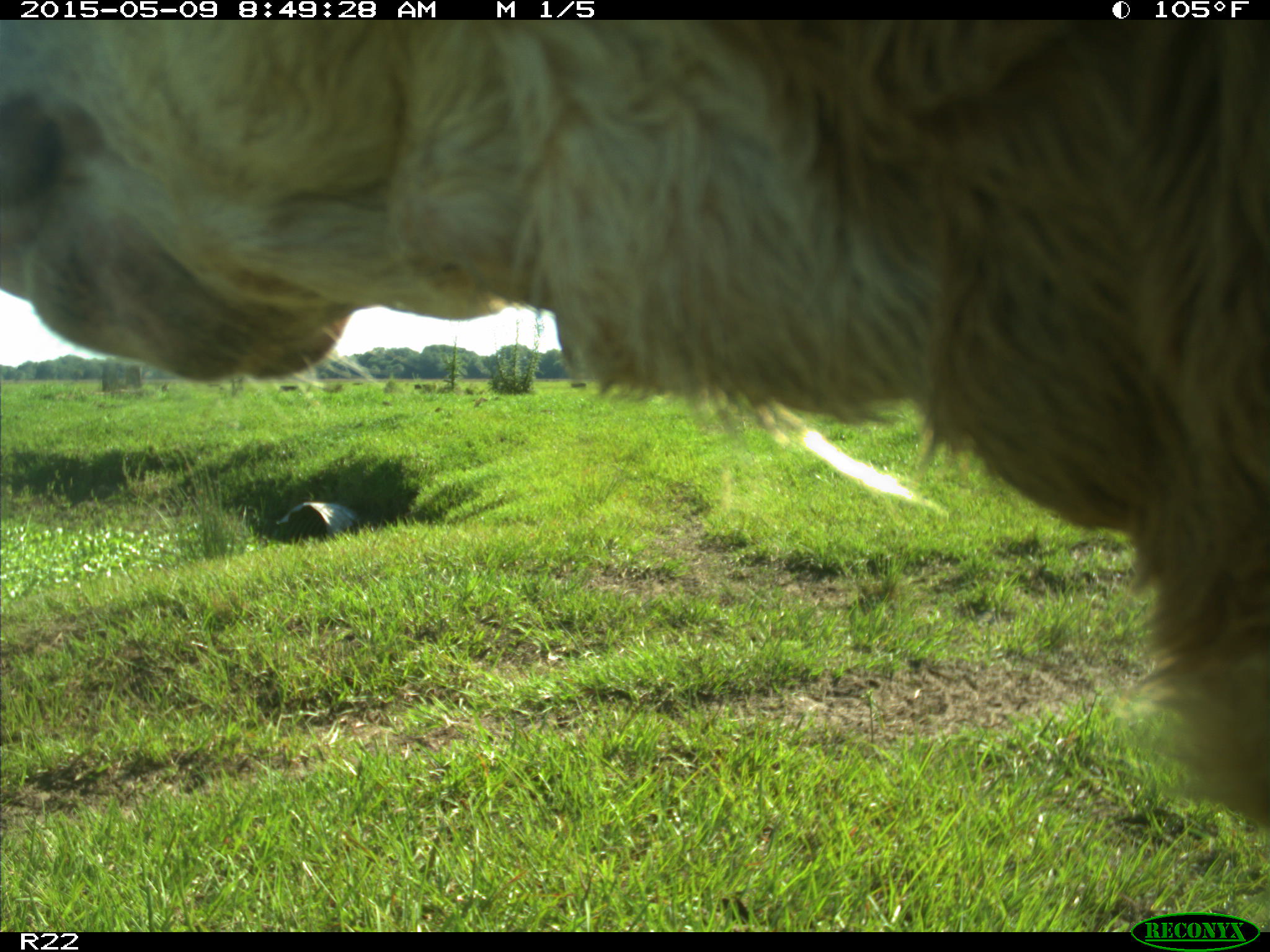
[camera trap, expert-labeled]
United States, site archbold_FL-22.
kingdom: Animalia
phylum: Chordata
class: Mammalia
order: Artiodactyla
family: Bovidae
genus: Bos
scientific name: Bos taurus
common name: domestic cow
Bos taurus (domestic cow).